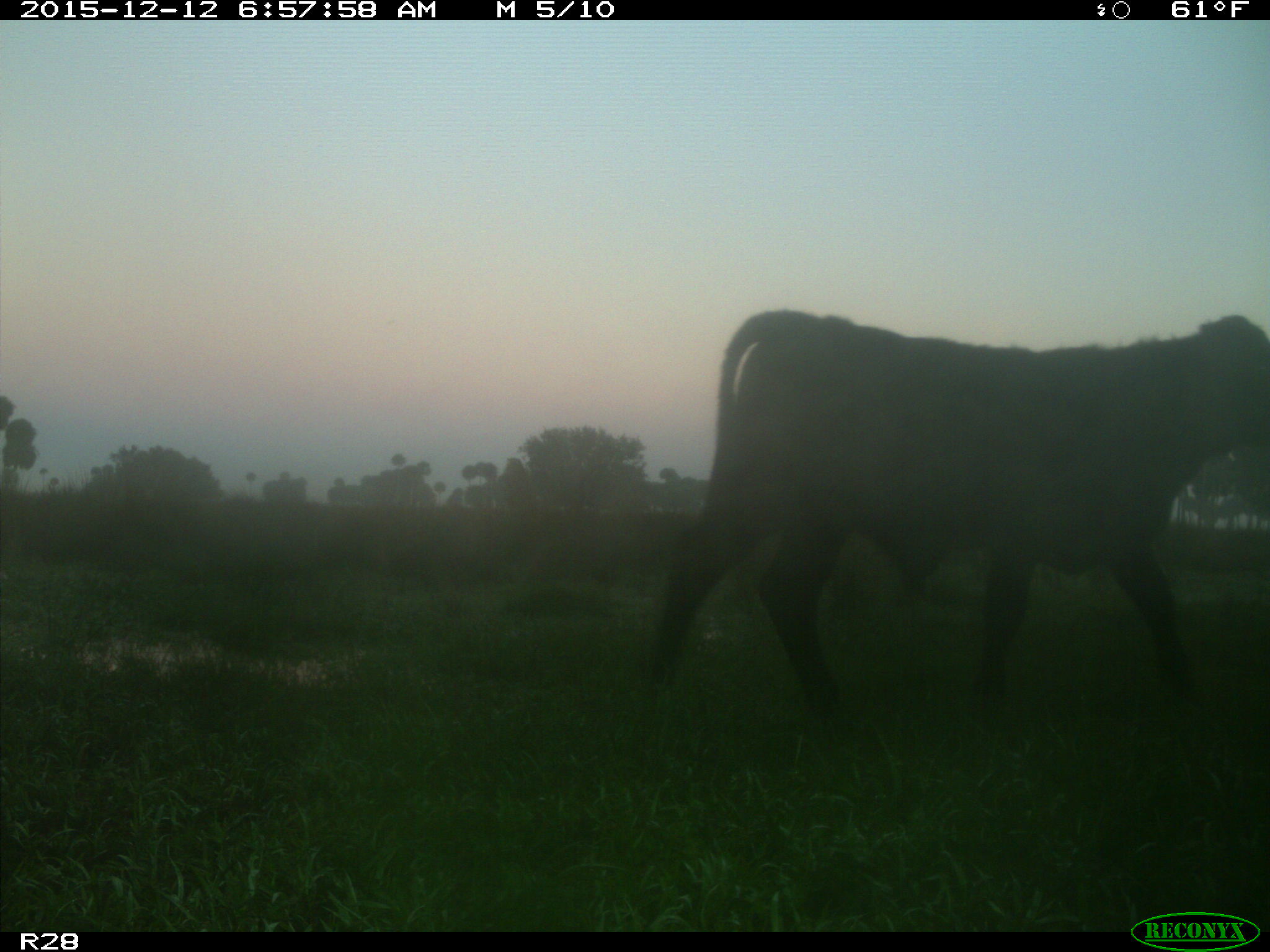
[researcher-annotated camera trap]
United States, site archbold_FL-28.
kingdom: Animalia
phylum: Chordata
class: Mammalia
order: Artiodactyla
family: Bovidae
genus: Bos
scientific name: Bos taurus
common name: domestic cow